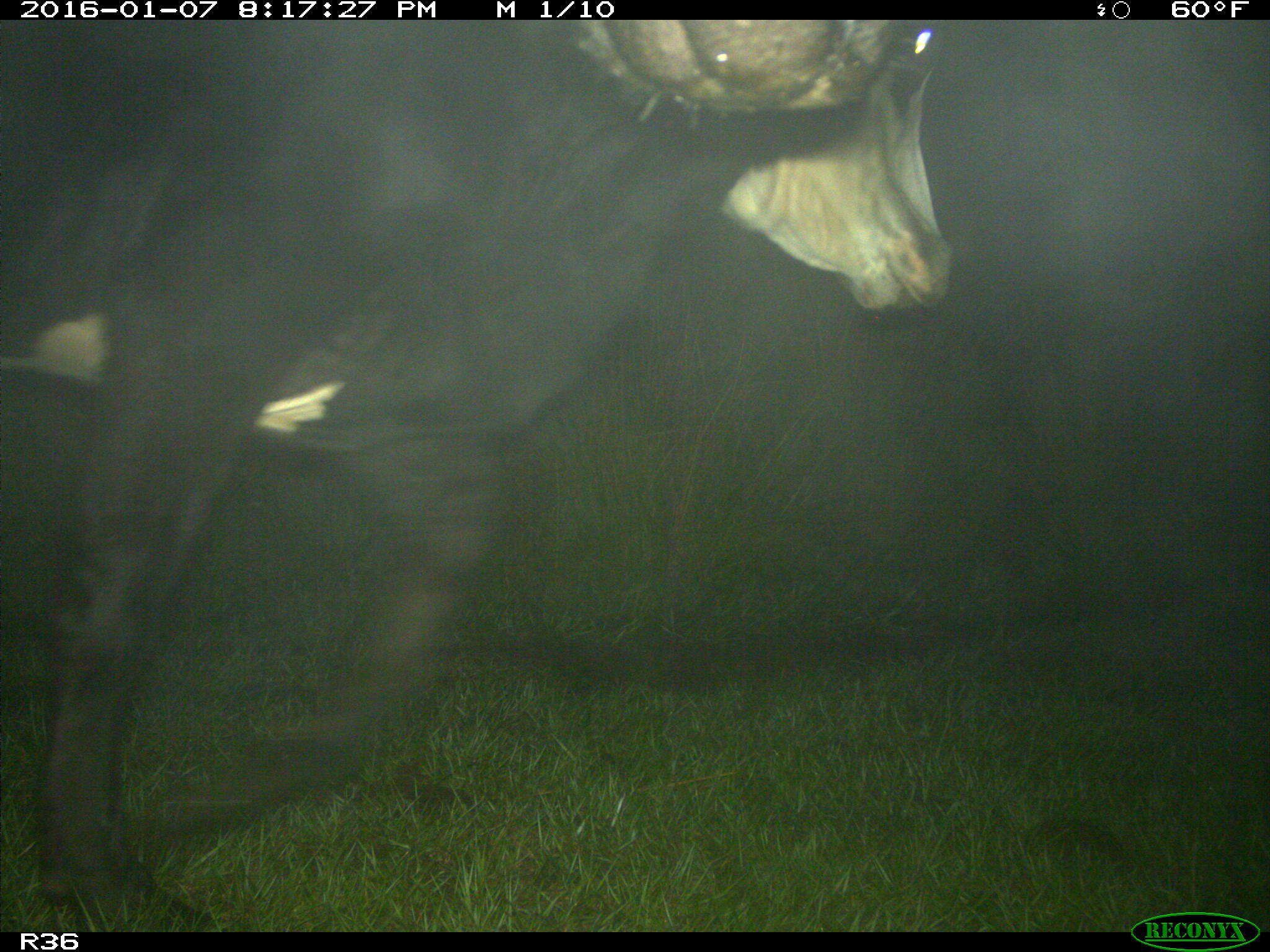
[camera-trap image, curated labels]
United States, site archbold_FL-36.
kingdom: Animalia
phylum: Chordata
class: Mammalia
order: Artiodactyla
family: Bovidae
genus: Bos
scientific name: Bos taurus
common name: domestic cow